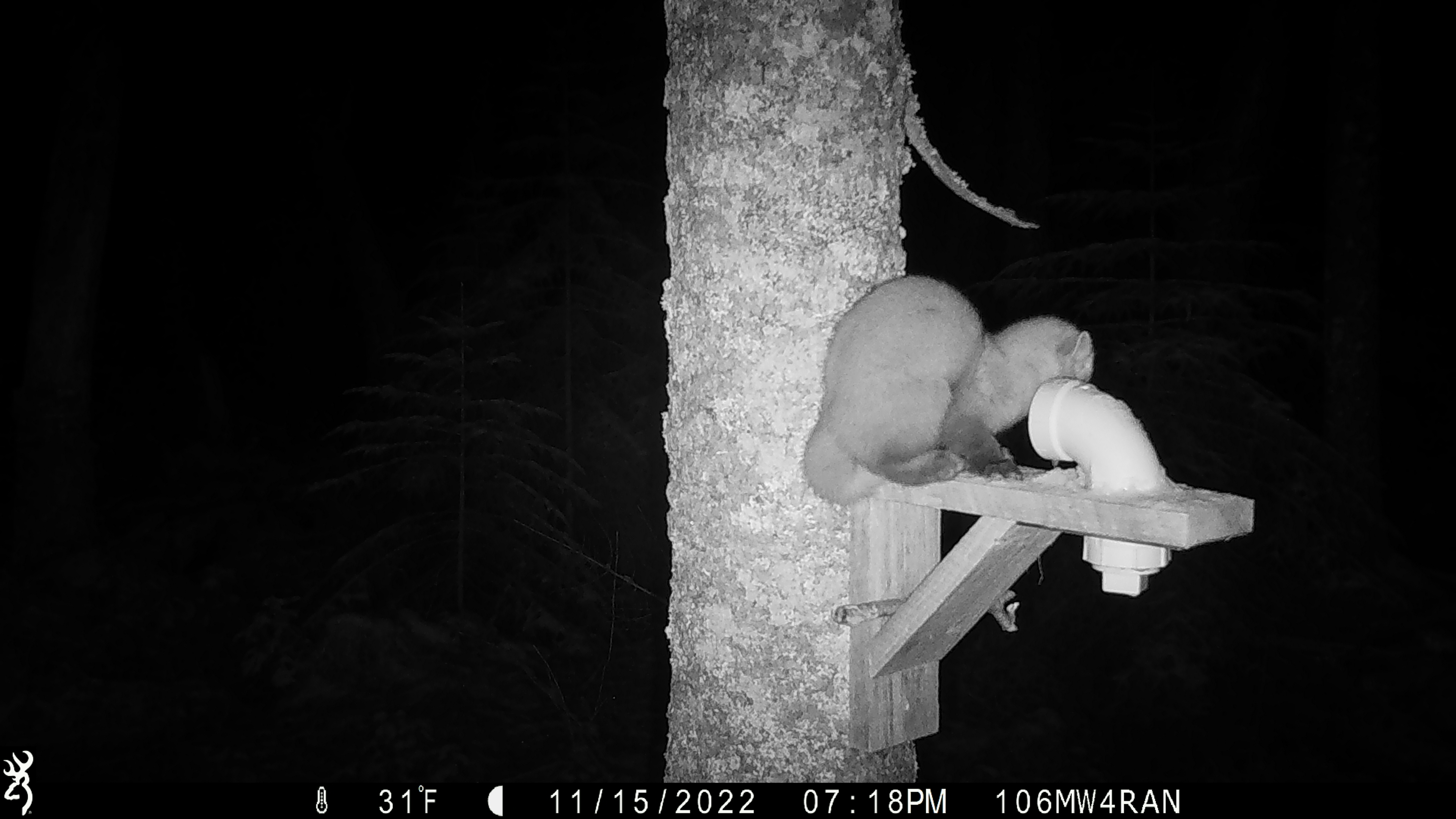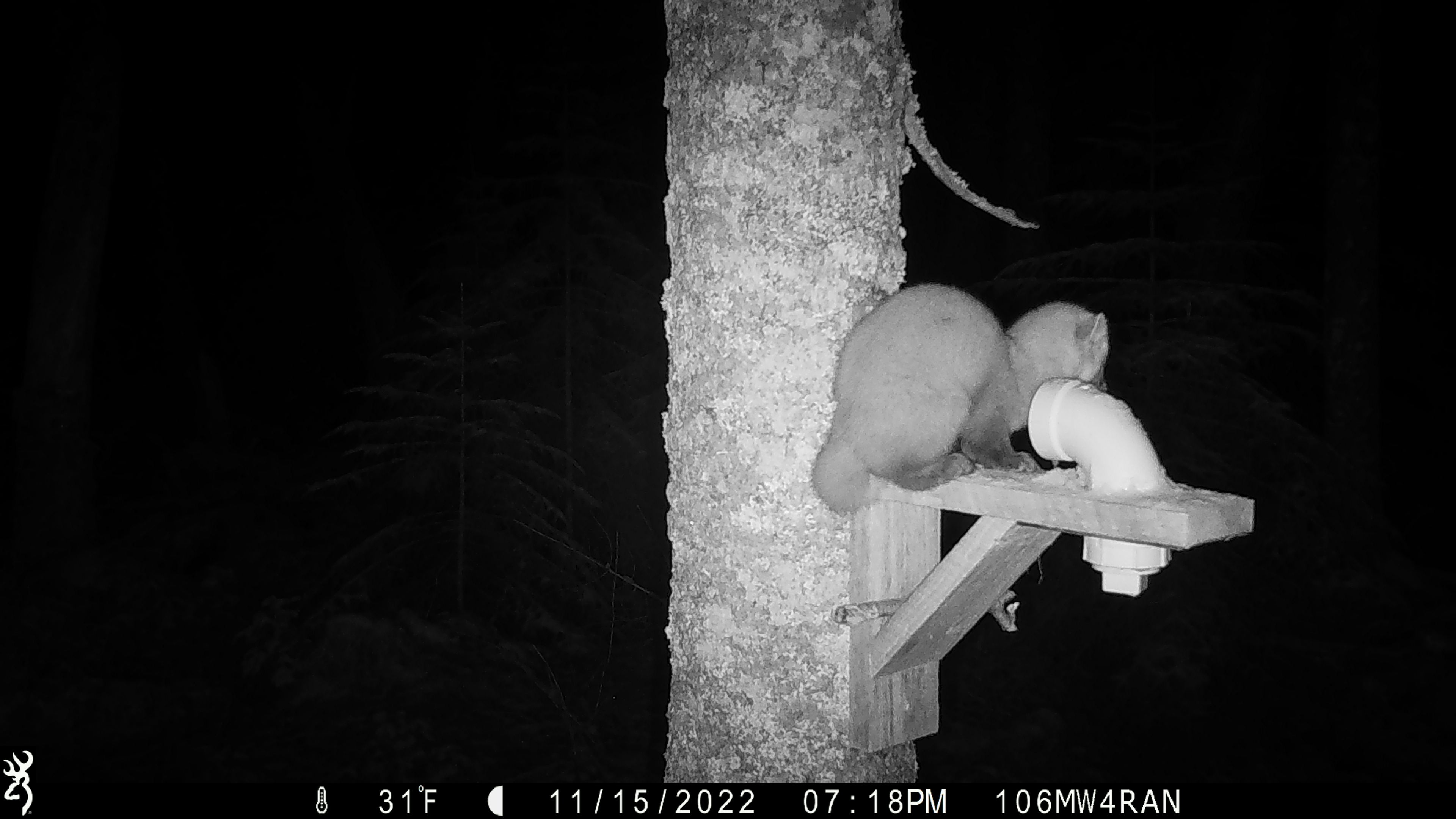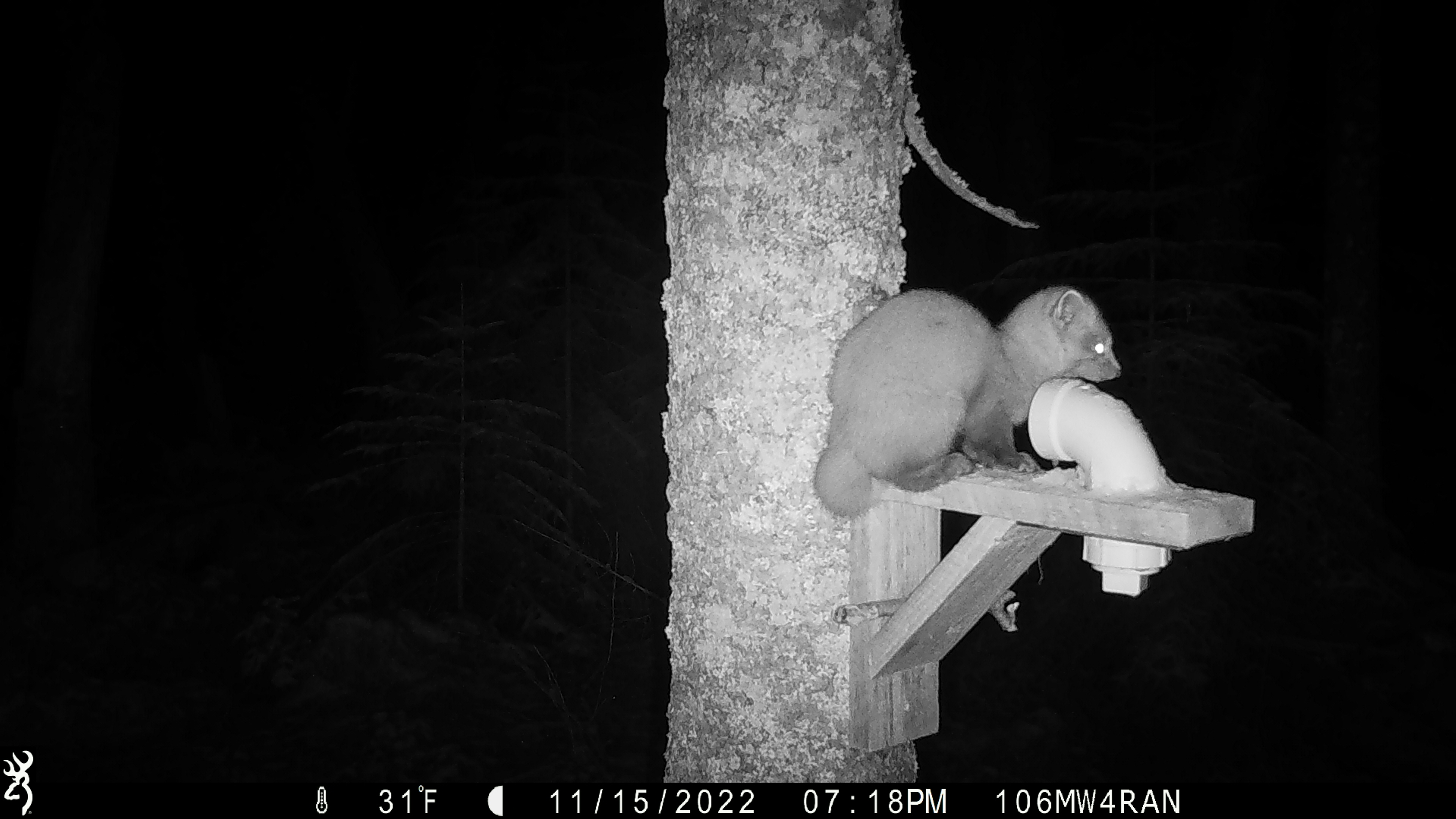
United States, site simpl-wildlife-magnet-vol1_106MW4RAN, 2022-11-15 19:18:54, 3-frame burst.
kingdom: Animalia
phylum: Chordata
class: Mammalia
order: Carnivora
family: Mustelidae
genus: Martes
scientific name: Martes americana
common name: american marten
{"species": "american marten (Martes americana)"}